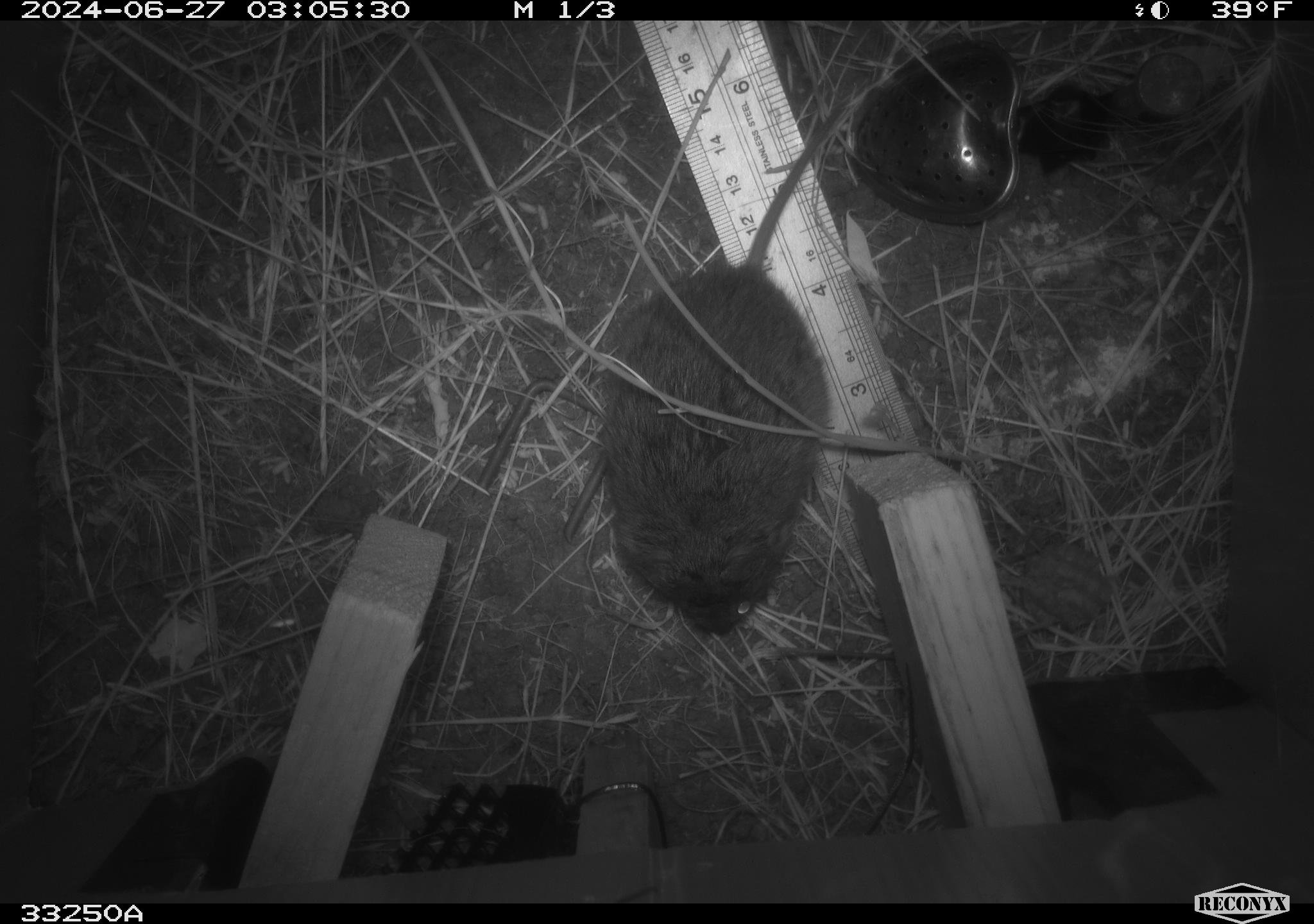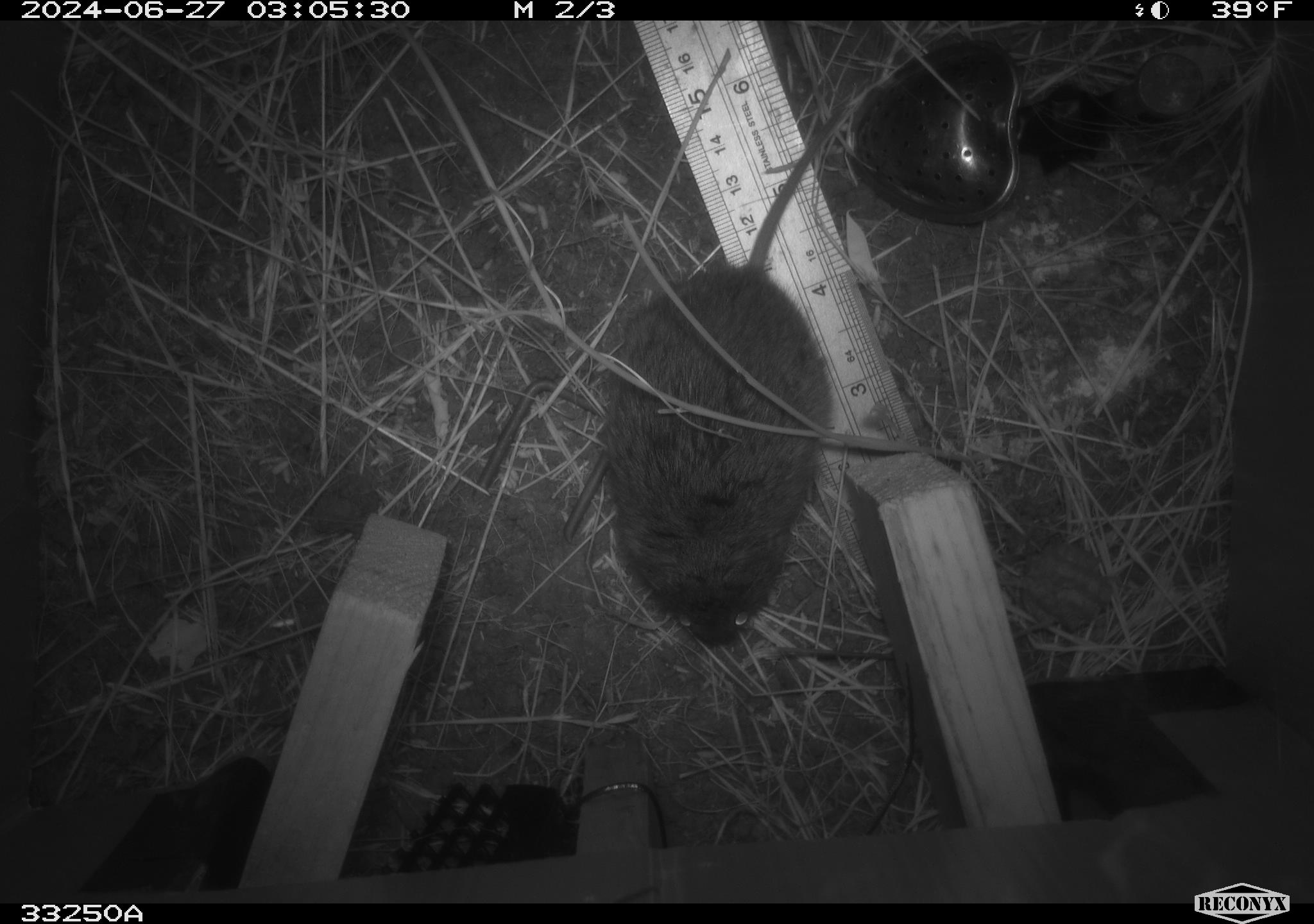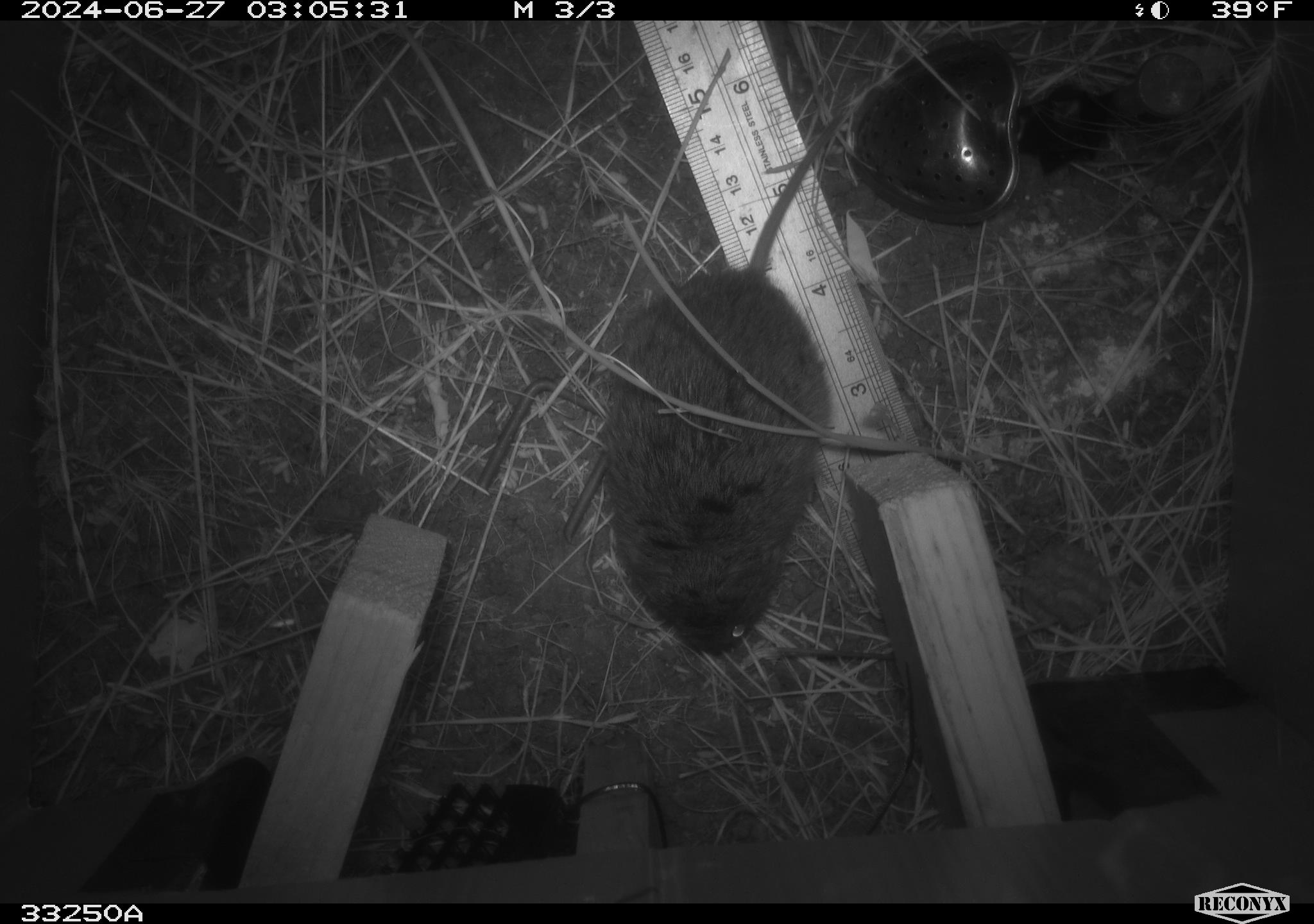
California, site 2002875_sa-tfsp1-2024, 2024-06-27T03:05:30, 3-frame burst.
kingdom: Animalia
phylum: Chordata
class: Mammalia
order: Rodentia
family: Cricetidae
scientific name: Arvicolinae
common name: voles, lemmings, and muskrats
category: arvicolinae subfamily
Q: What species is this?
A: Arvicolinae subfamily (voles, lemmings, and muskrats) (Arvicolinae).